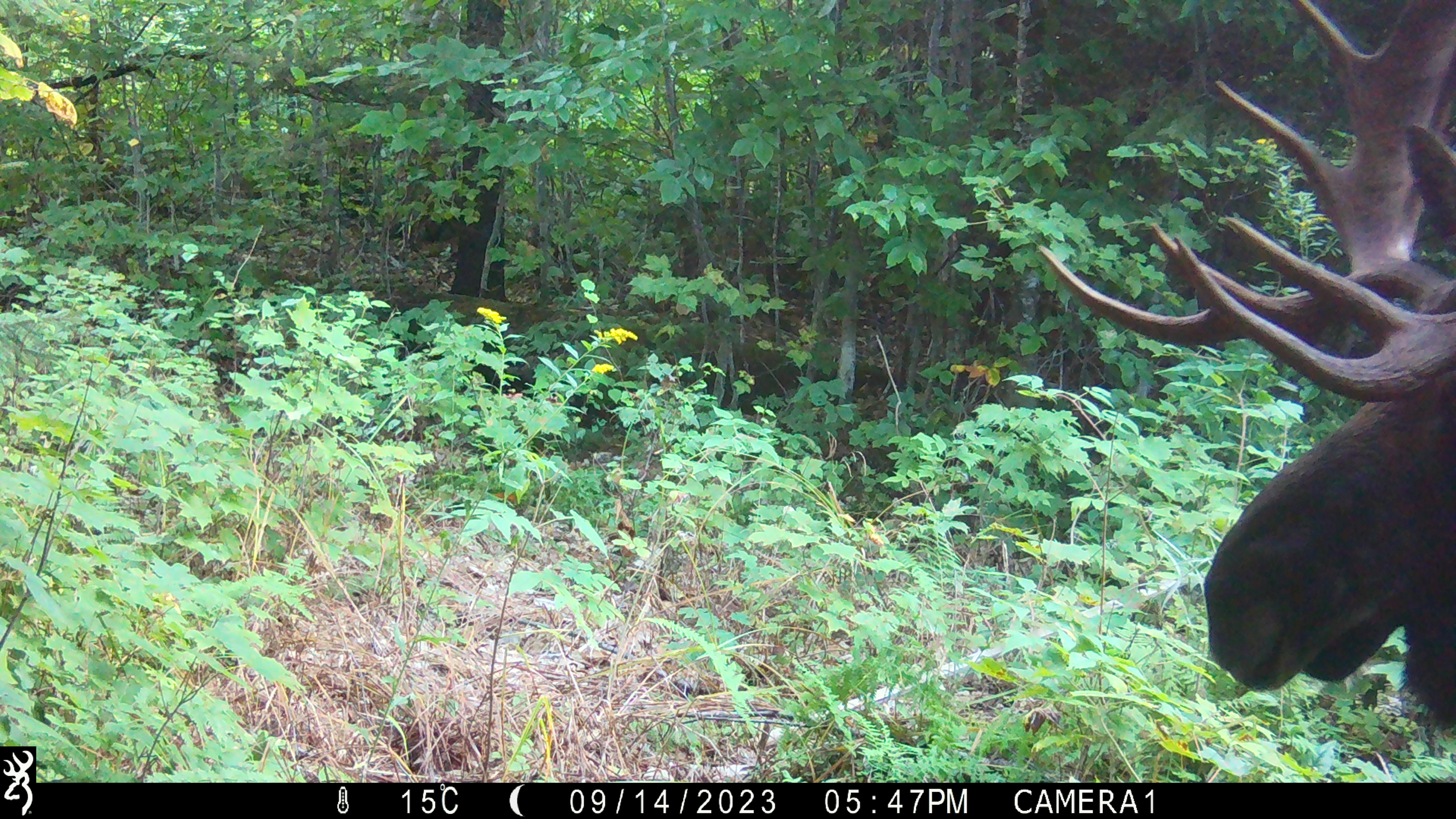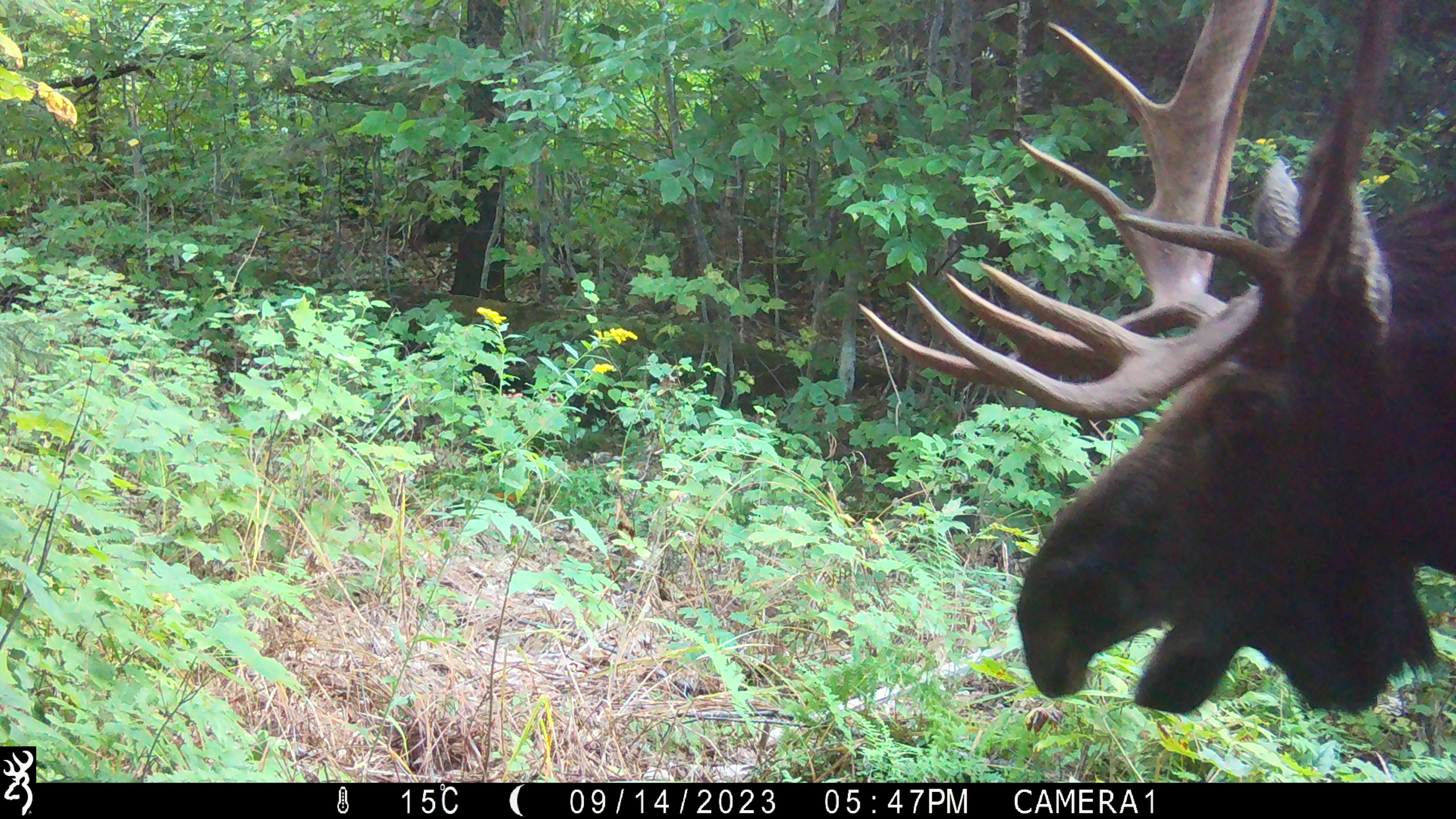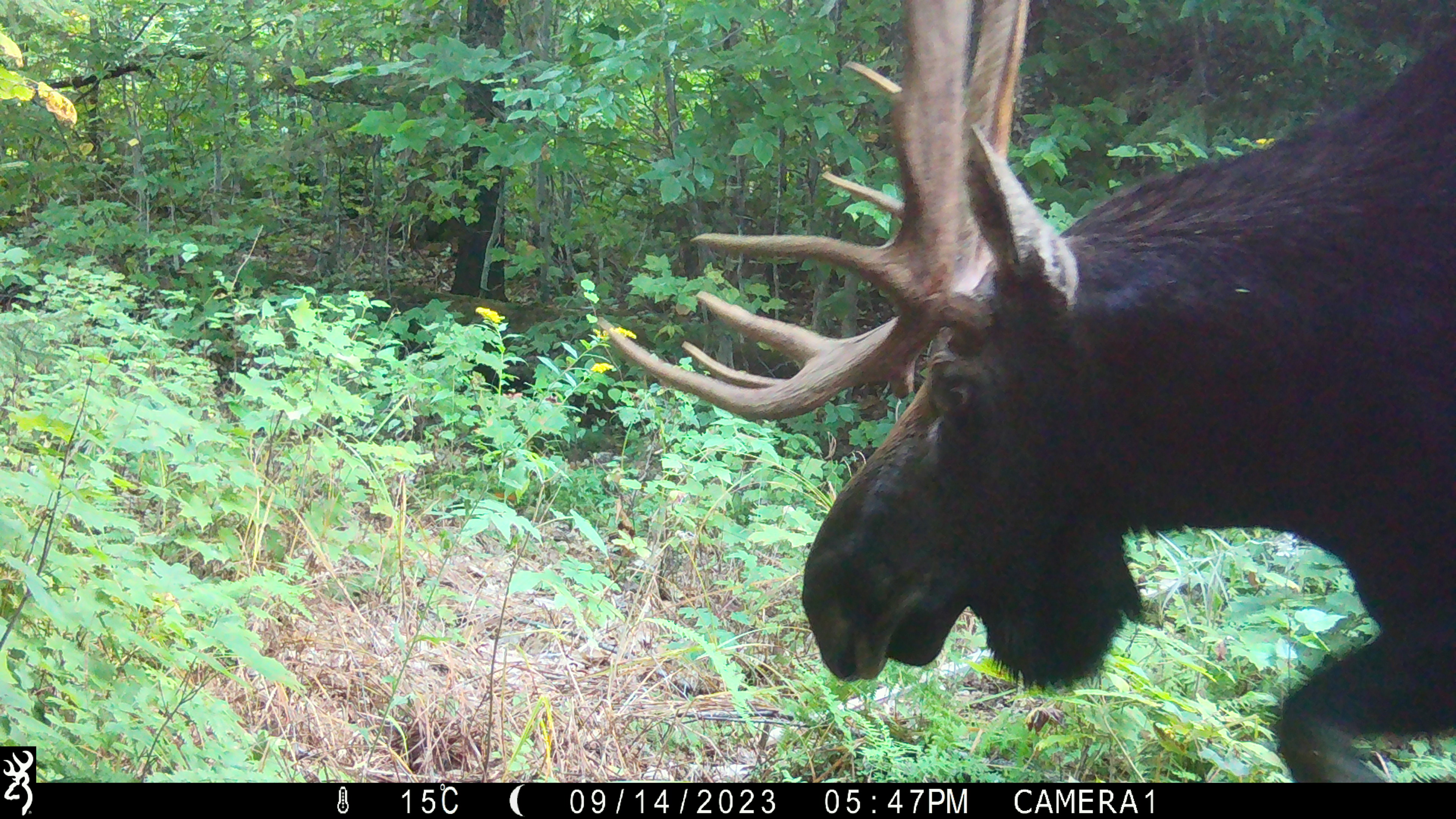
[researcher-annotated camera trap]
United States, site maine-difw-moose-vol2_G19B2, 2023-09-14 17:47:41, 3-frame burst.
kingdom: Animalia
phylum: Chordata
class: Mammalia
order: Artiodactyla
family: Cervidae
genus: Alces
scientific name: Alces alces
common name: moose